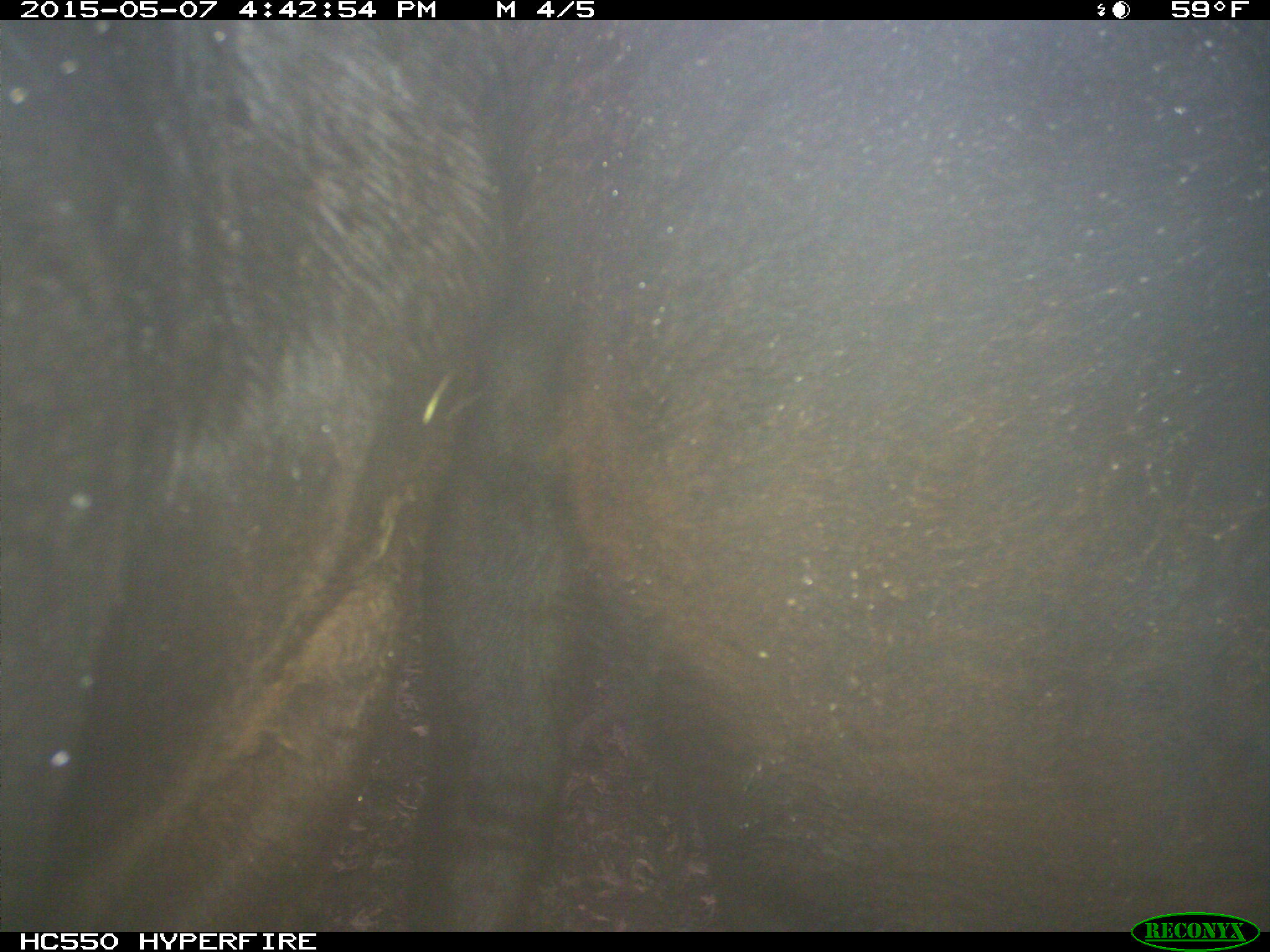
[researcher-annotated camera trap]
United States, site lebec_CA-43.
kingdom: Animalia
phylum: Chordata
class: Mammalia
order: Artiodactyla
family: Bovidae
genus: Bos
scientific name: Bos taurus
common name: domestic cow